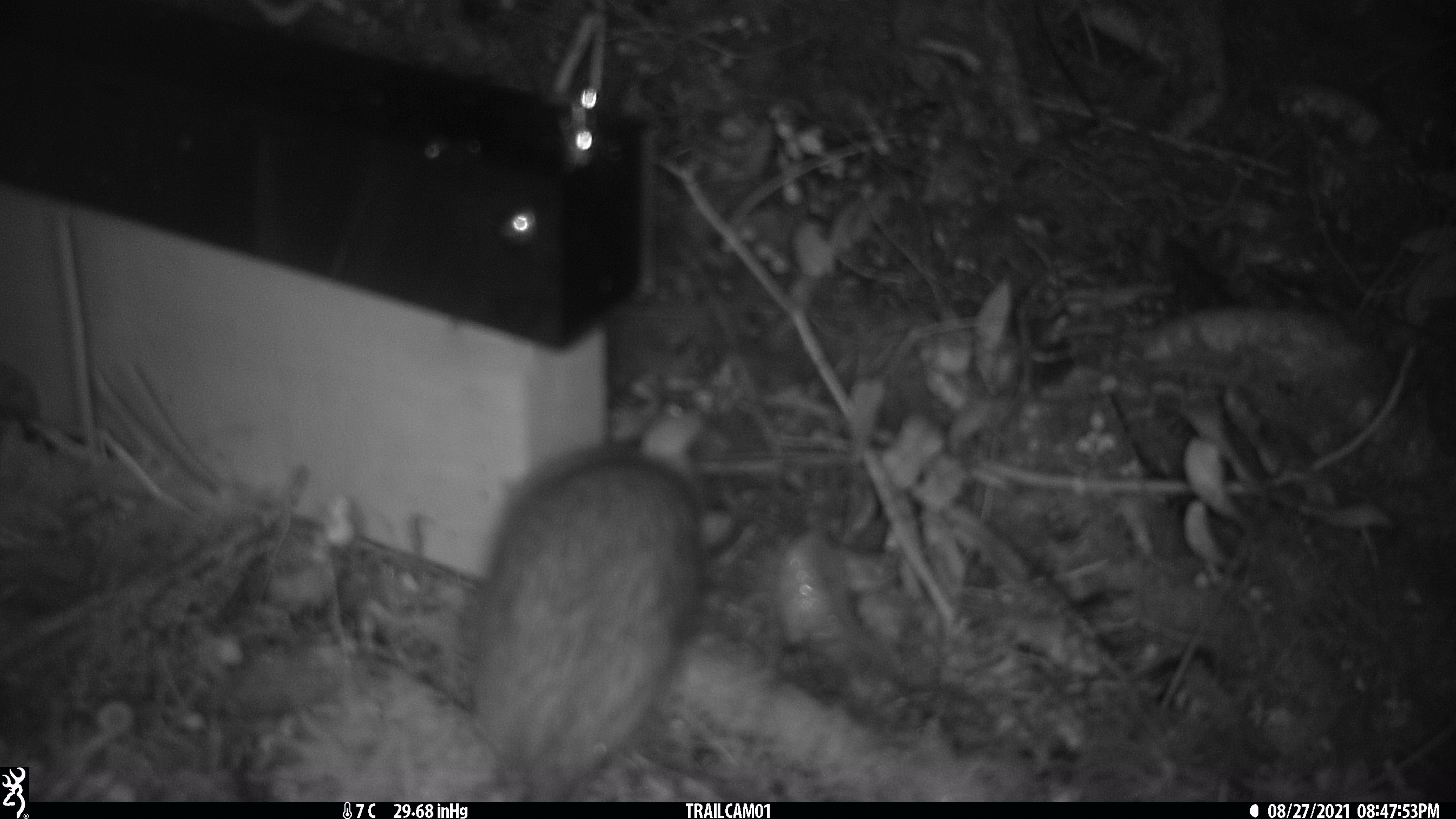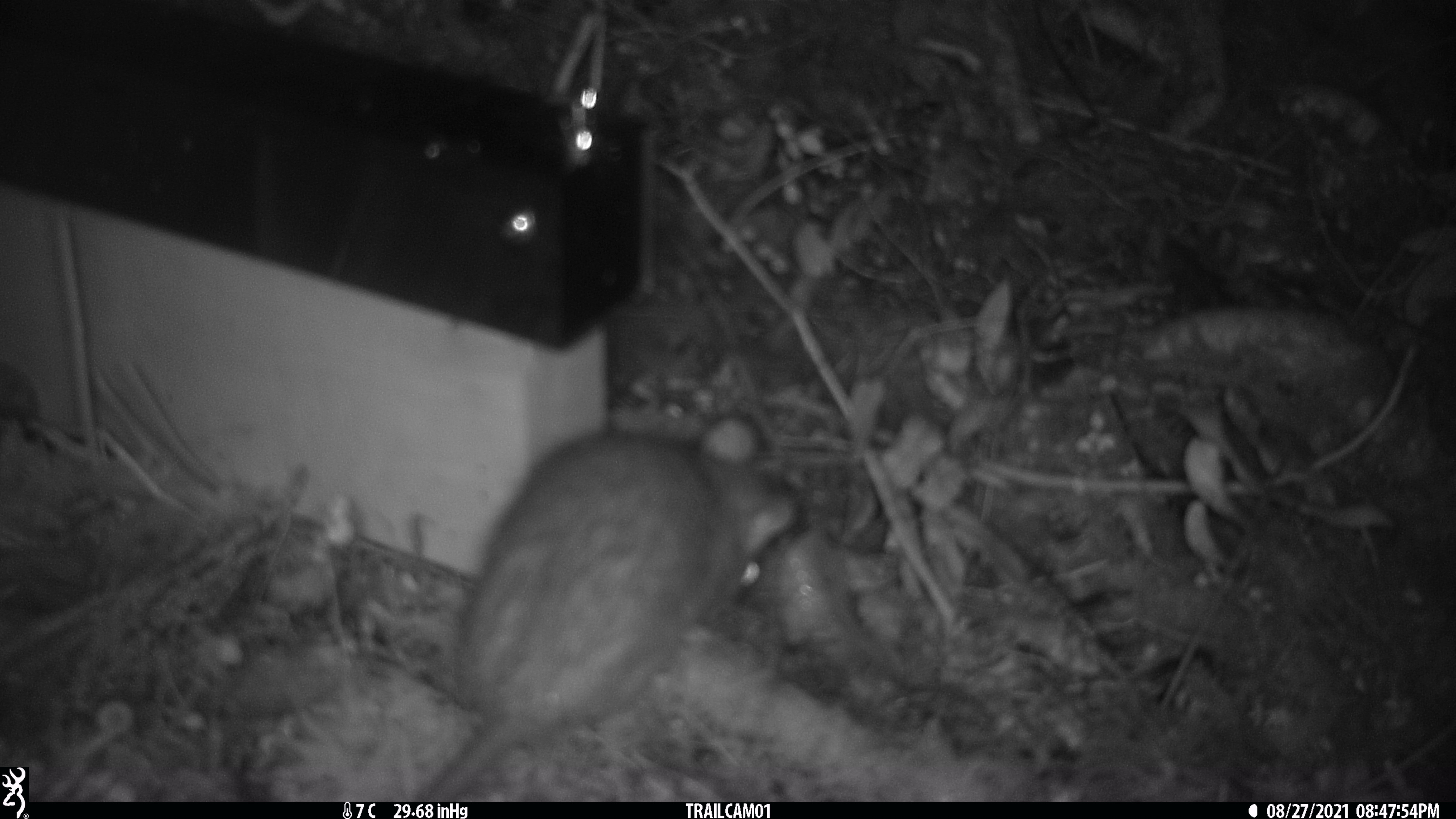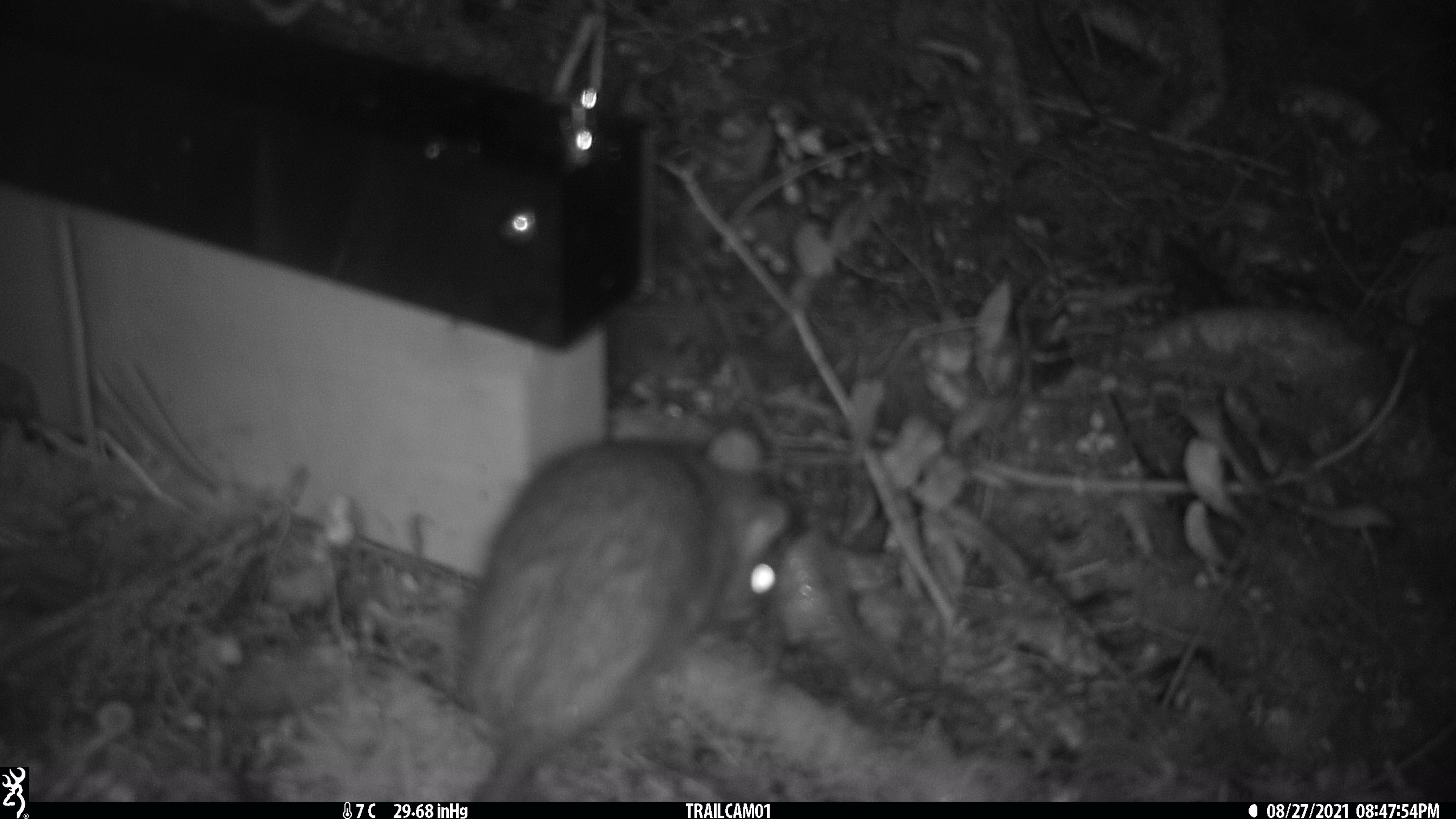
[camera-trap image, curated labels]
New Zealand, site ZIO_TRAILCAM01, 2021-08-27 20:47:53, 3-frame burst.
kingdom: Animalia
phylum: Chordata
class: Mammalia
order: Rodentia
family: Muridae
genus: Rattus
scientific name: Rattus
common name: rat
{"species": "rat (Rattus)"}